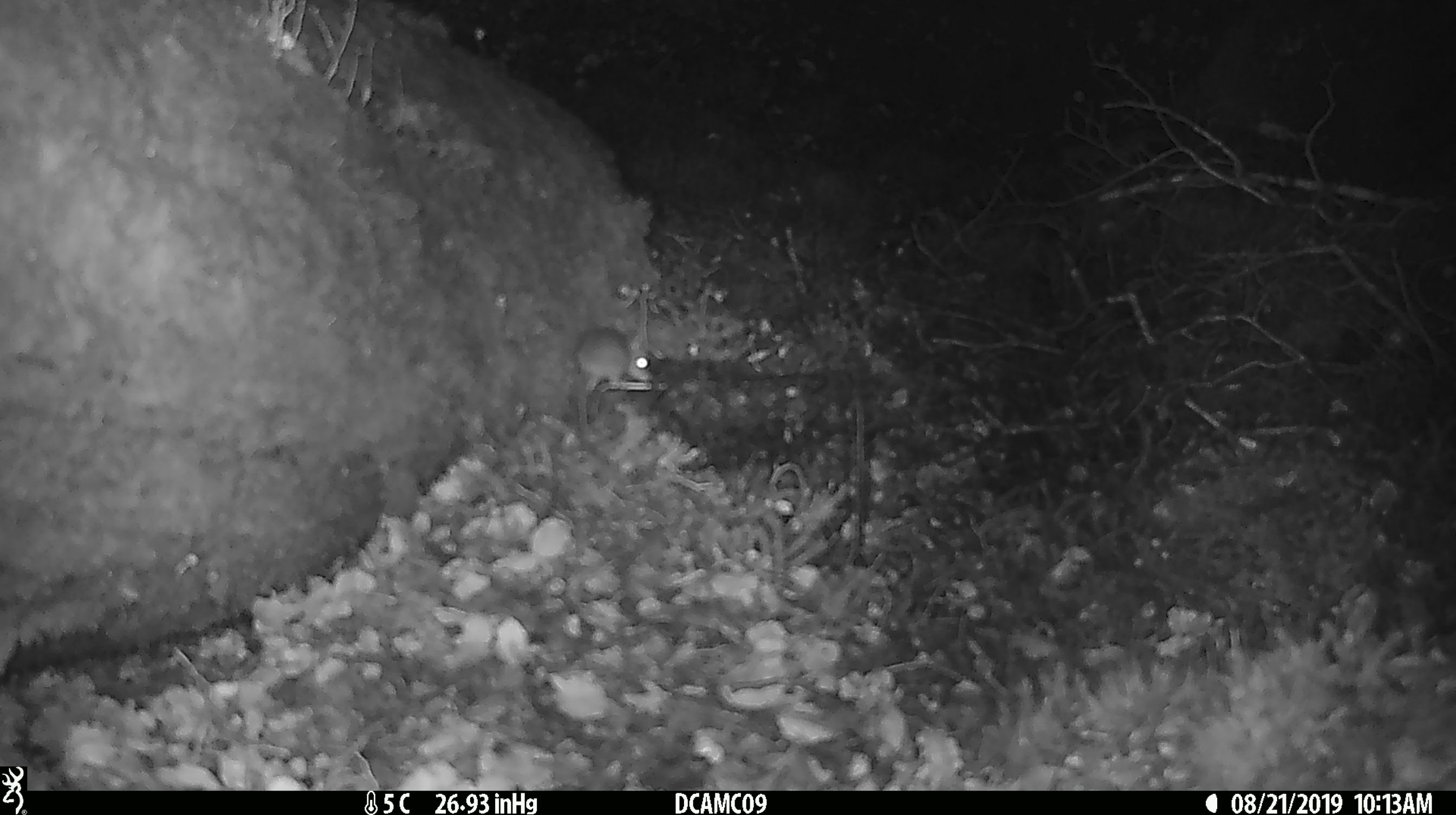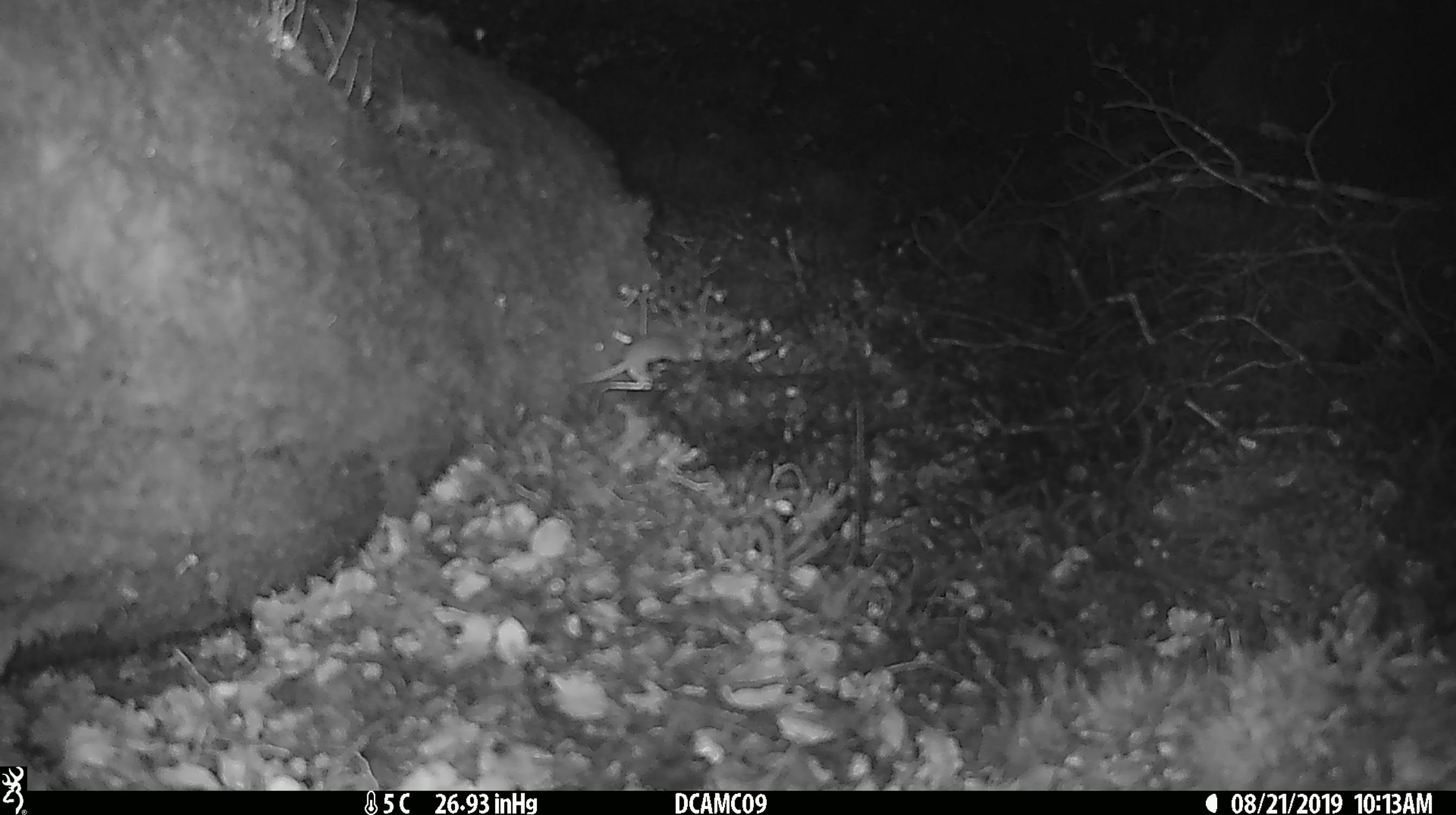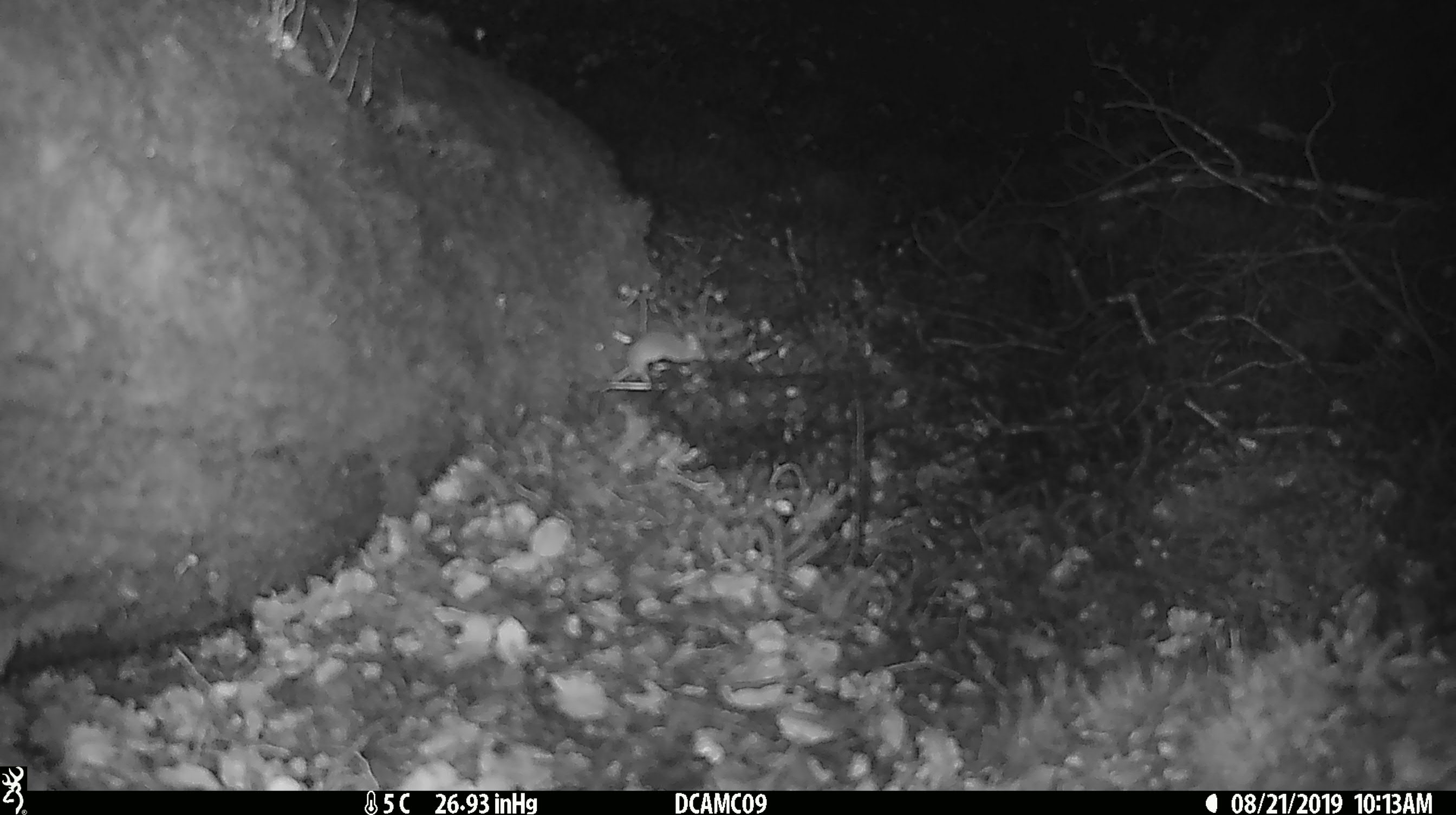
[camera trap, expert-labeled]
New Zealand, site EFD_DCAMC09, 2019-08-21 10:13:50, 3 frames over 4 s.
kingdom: Animalia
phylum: Chordata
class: Mammalia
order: Rodentia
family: Muridae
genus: Mus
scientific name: Mus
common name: mouse